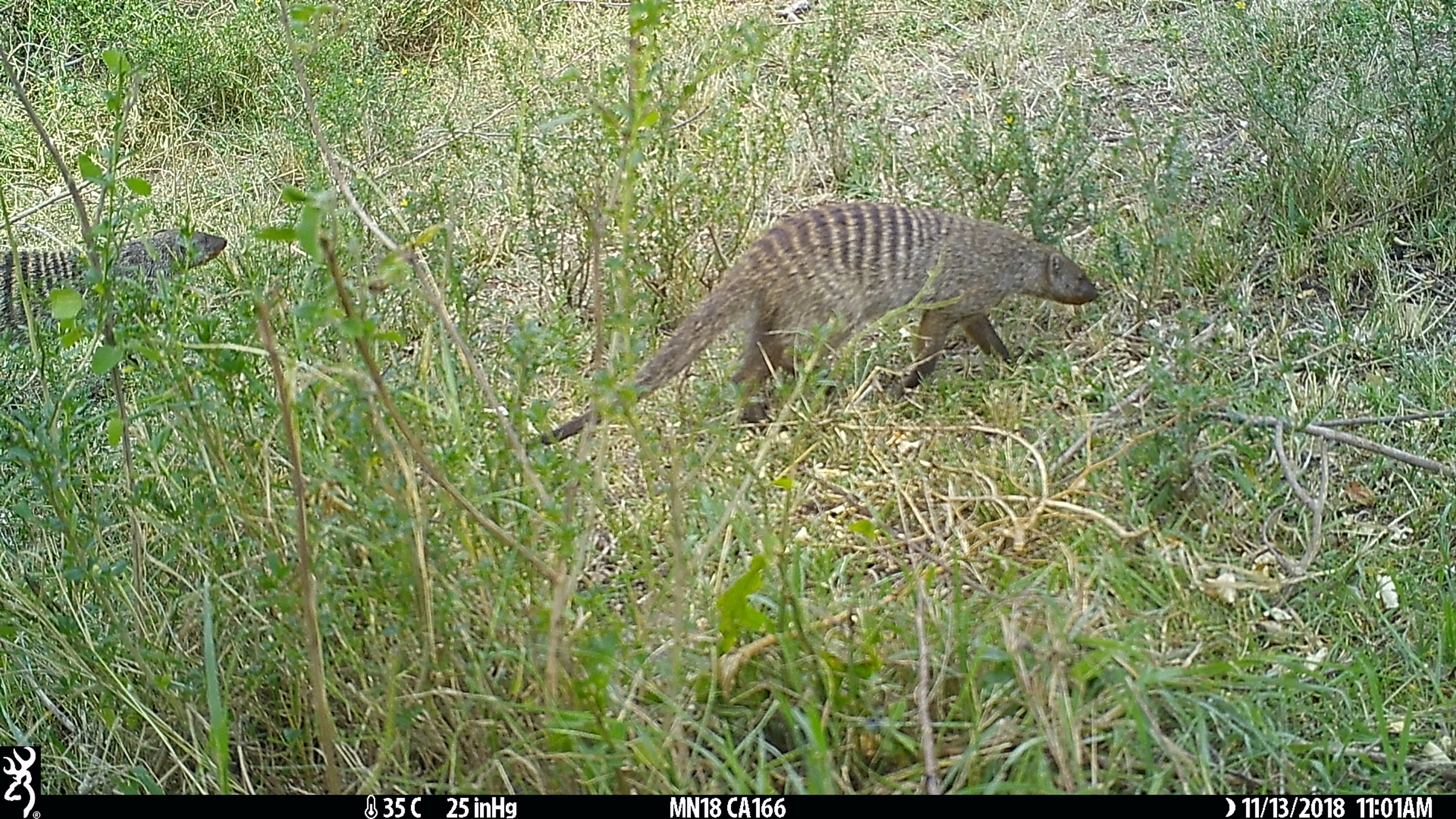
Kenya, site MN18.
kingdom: Animalia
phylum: Chordata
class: Mammalia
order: Carnivora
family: Herpestidae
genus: Mungos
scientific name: Mungos mungo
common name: banded mongoose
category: mongoose banded